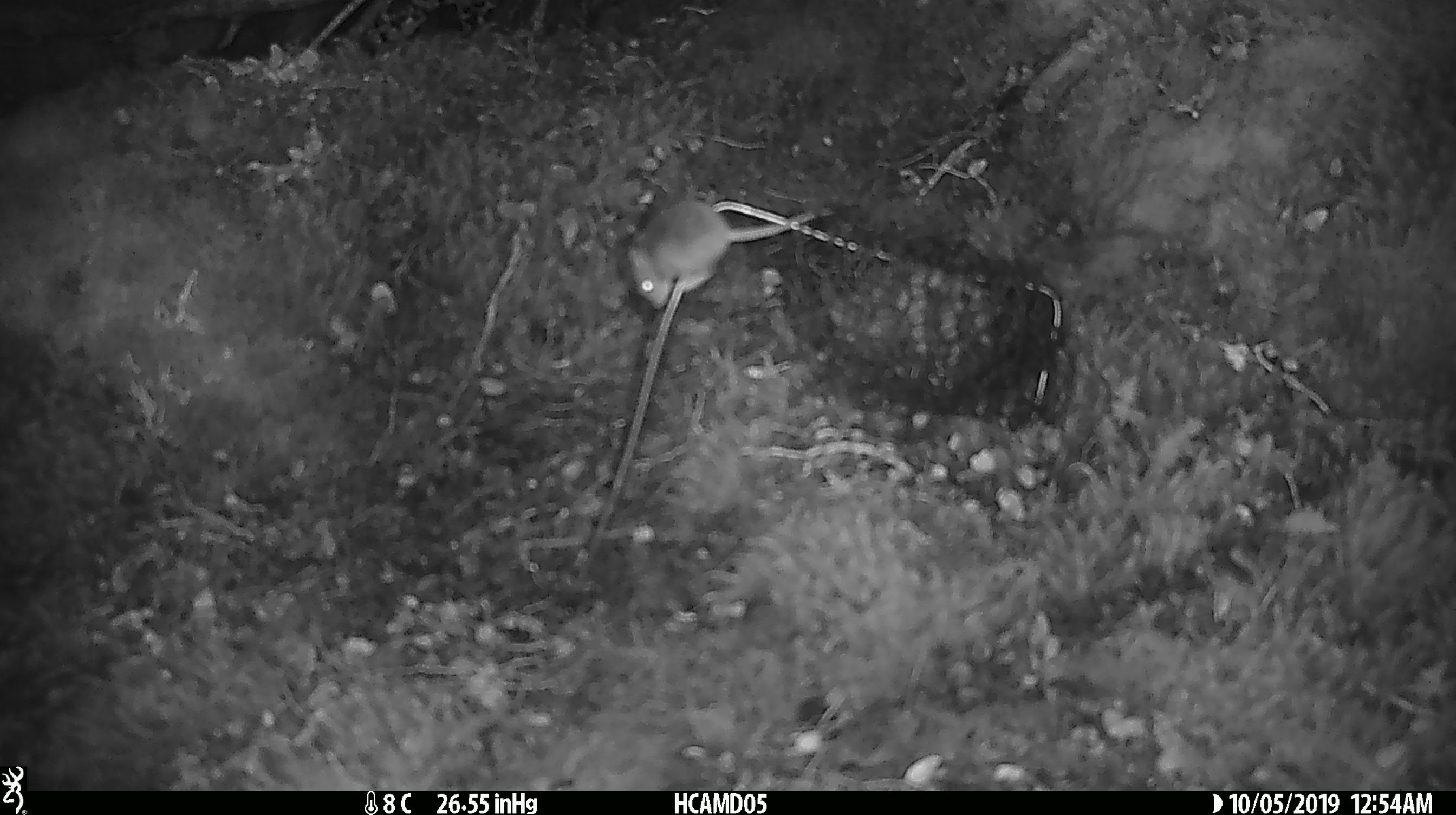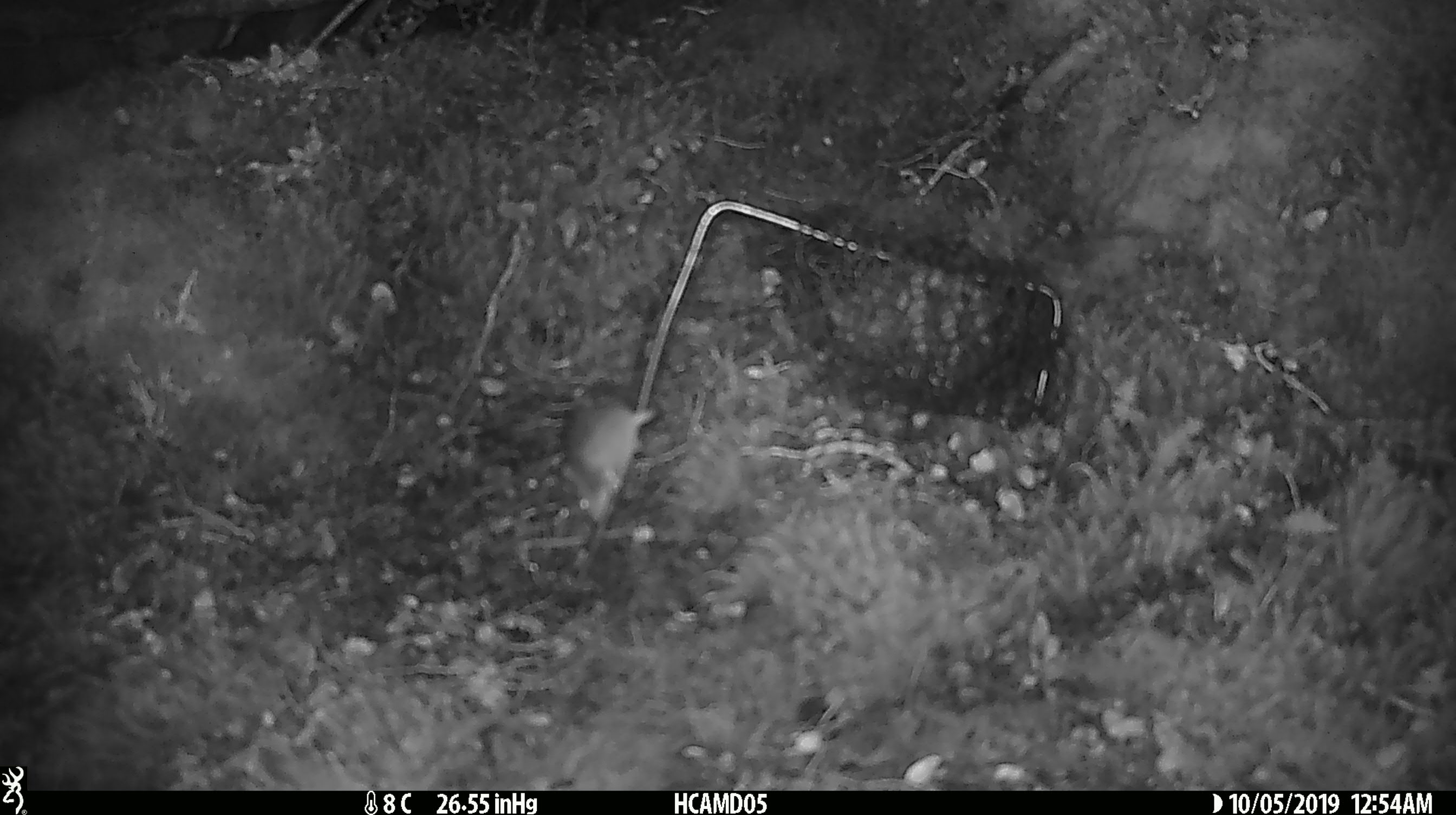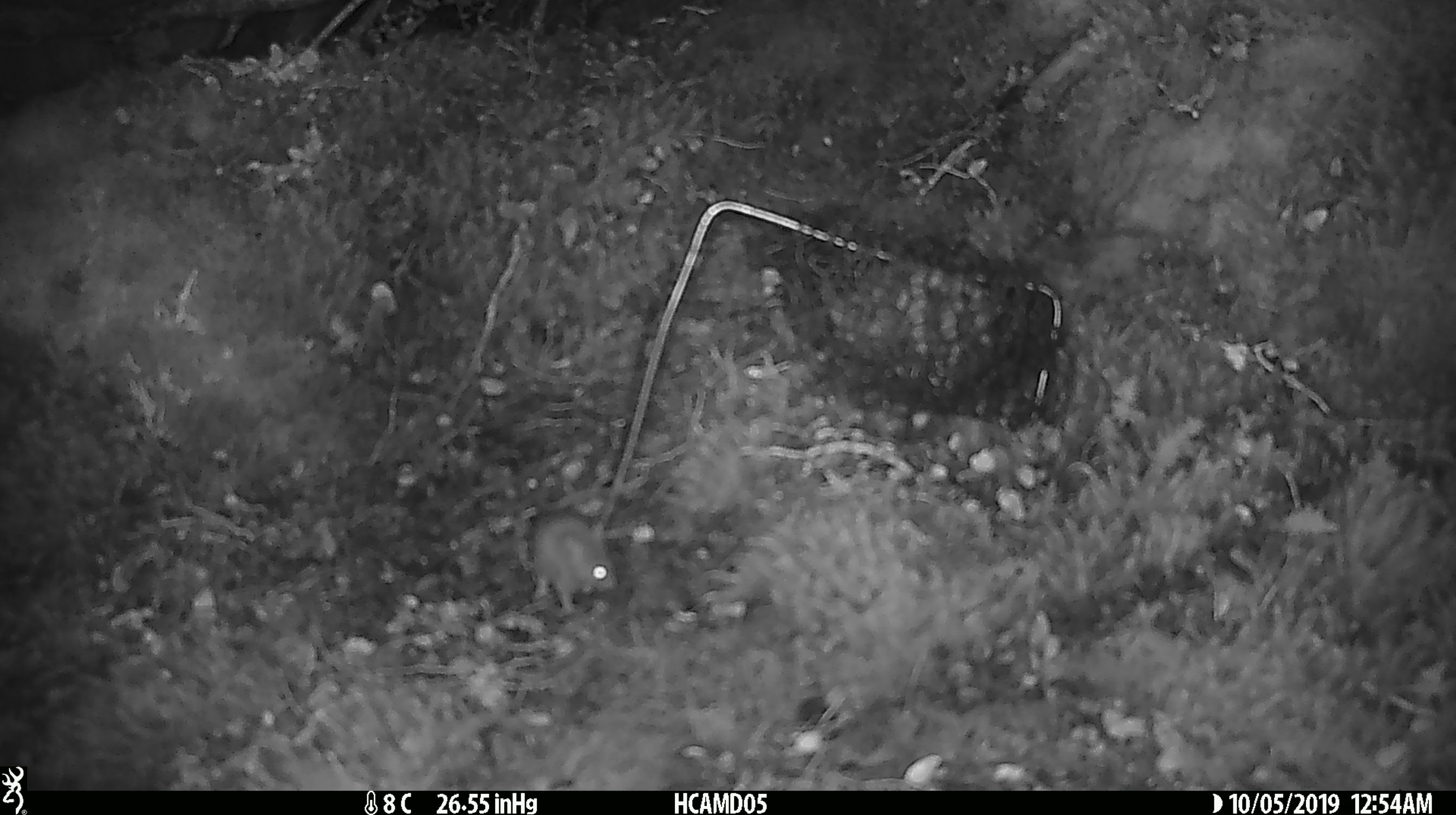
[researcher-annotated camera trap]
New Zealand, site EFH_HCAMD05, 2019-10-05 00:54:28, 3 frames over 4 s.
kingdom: Animalia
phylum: Chordata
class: Mammalia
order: Rodentia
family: Muridae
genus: Mus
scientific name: Mus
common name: mouse